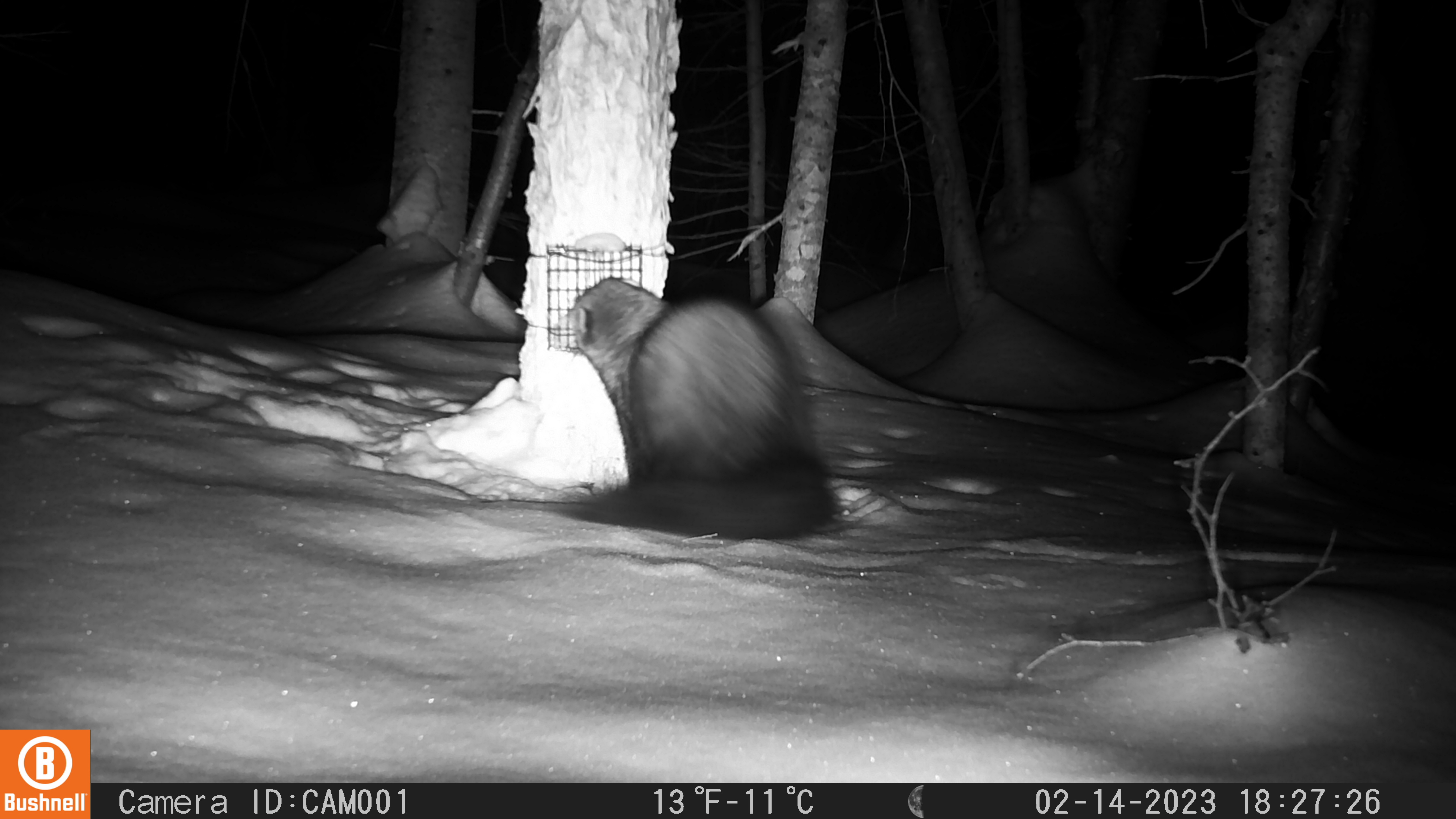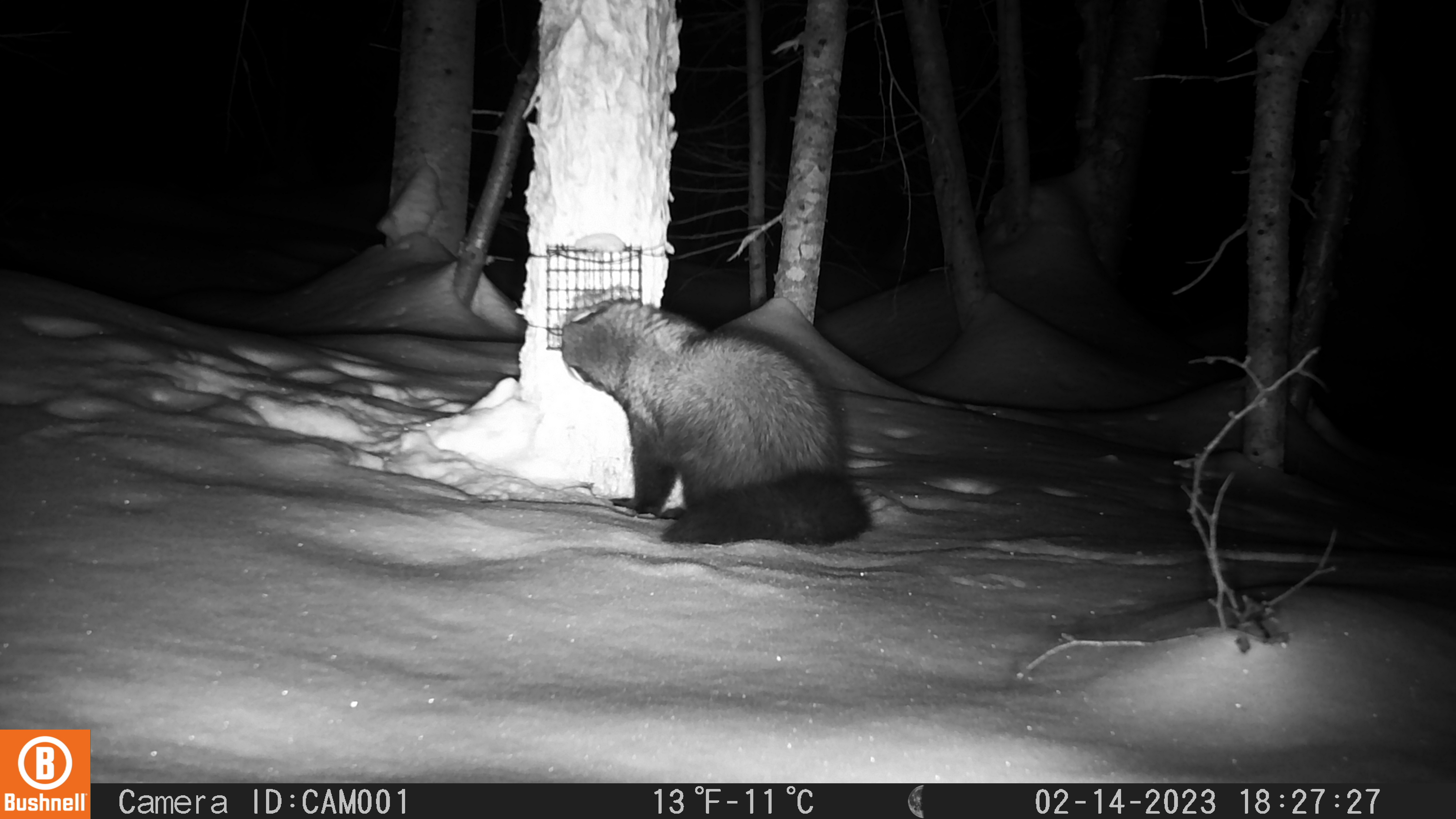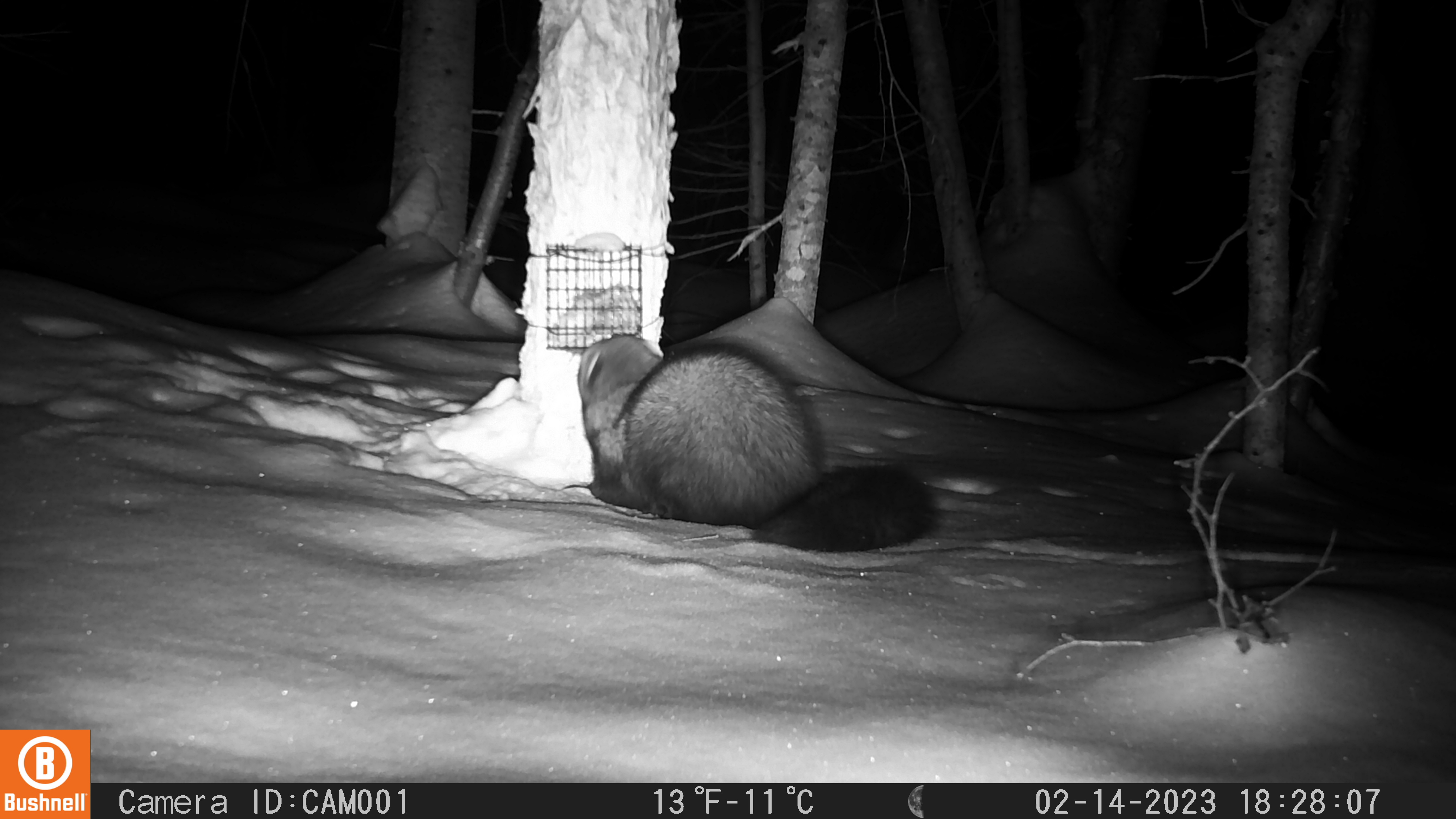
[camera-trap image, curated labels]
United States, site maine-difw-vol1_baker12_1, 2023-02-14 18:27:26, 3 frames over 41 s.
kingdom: Animalia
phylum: Chordata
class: Mammalia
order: Carnivora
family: Mustelidae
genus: Pekania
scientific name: Pekania pennanti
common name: fisher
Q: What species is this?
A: Fisher (Pekania pennanti).